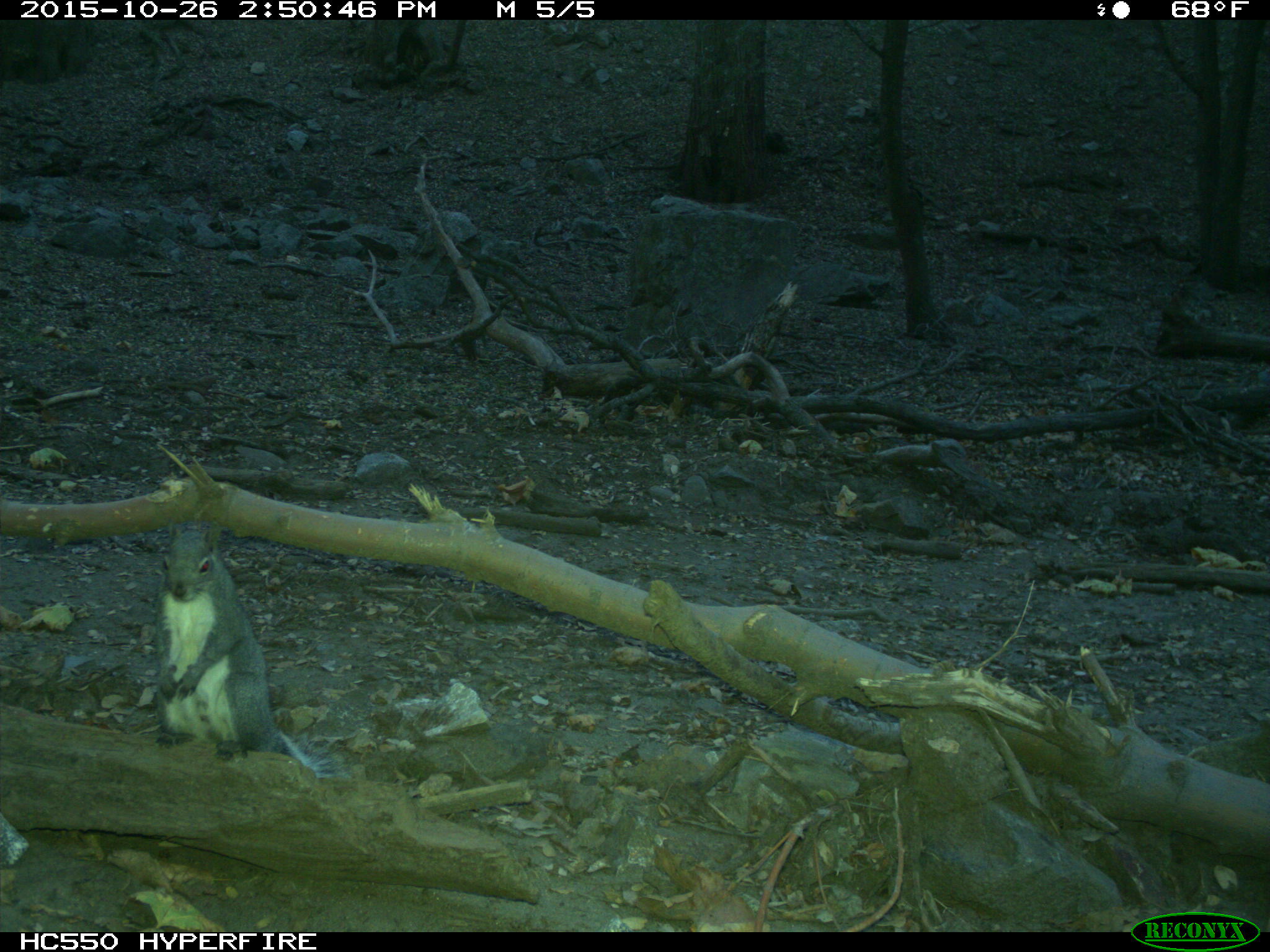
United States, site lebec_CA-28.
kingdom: Animalia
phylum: Chordata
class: Mammalia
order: Rodentia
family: Sciuridae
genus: Sciurus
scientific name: Sciurus carolinensis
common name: eastern gray squirrel